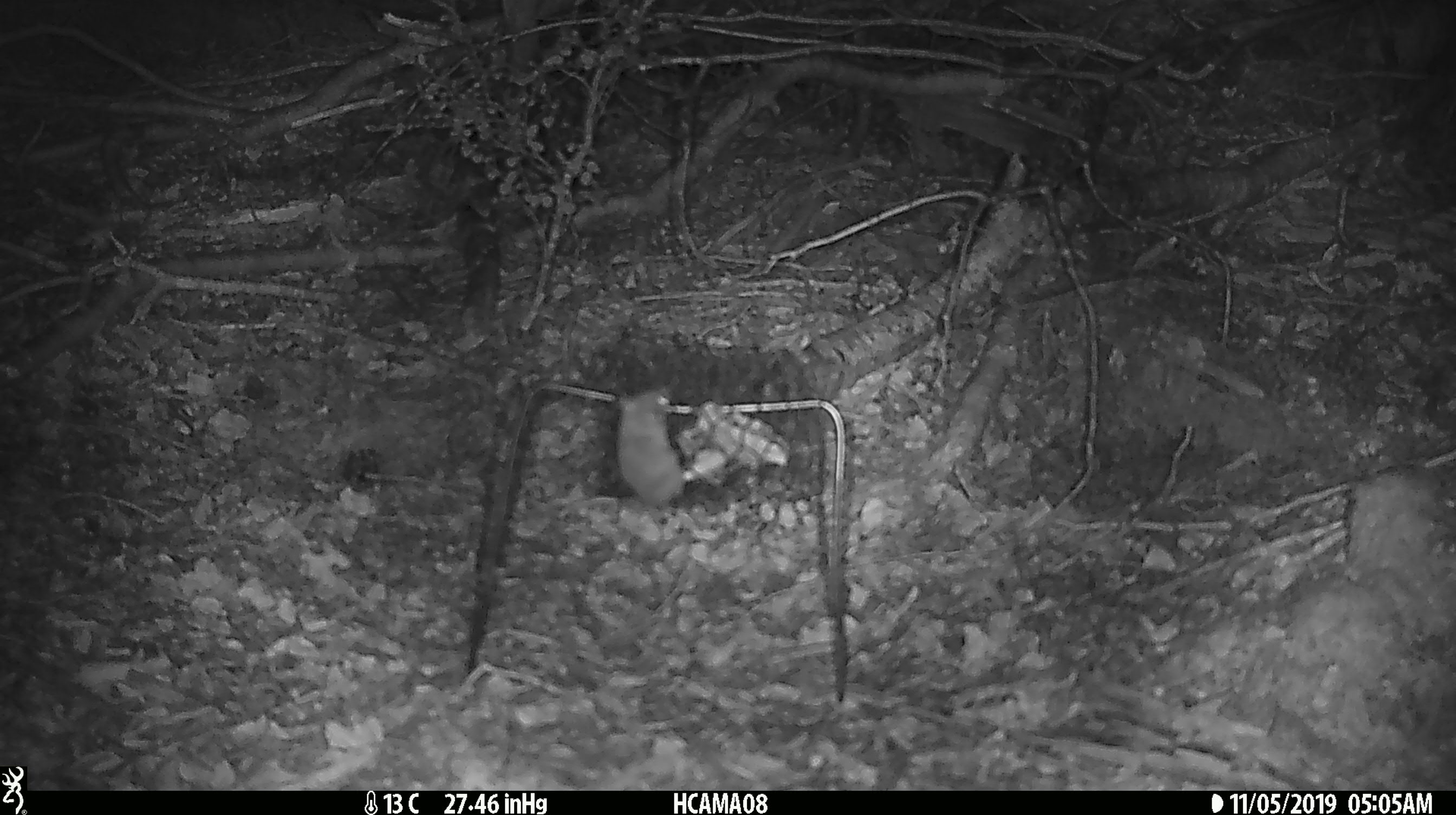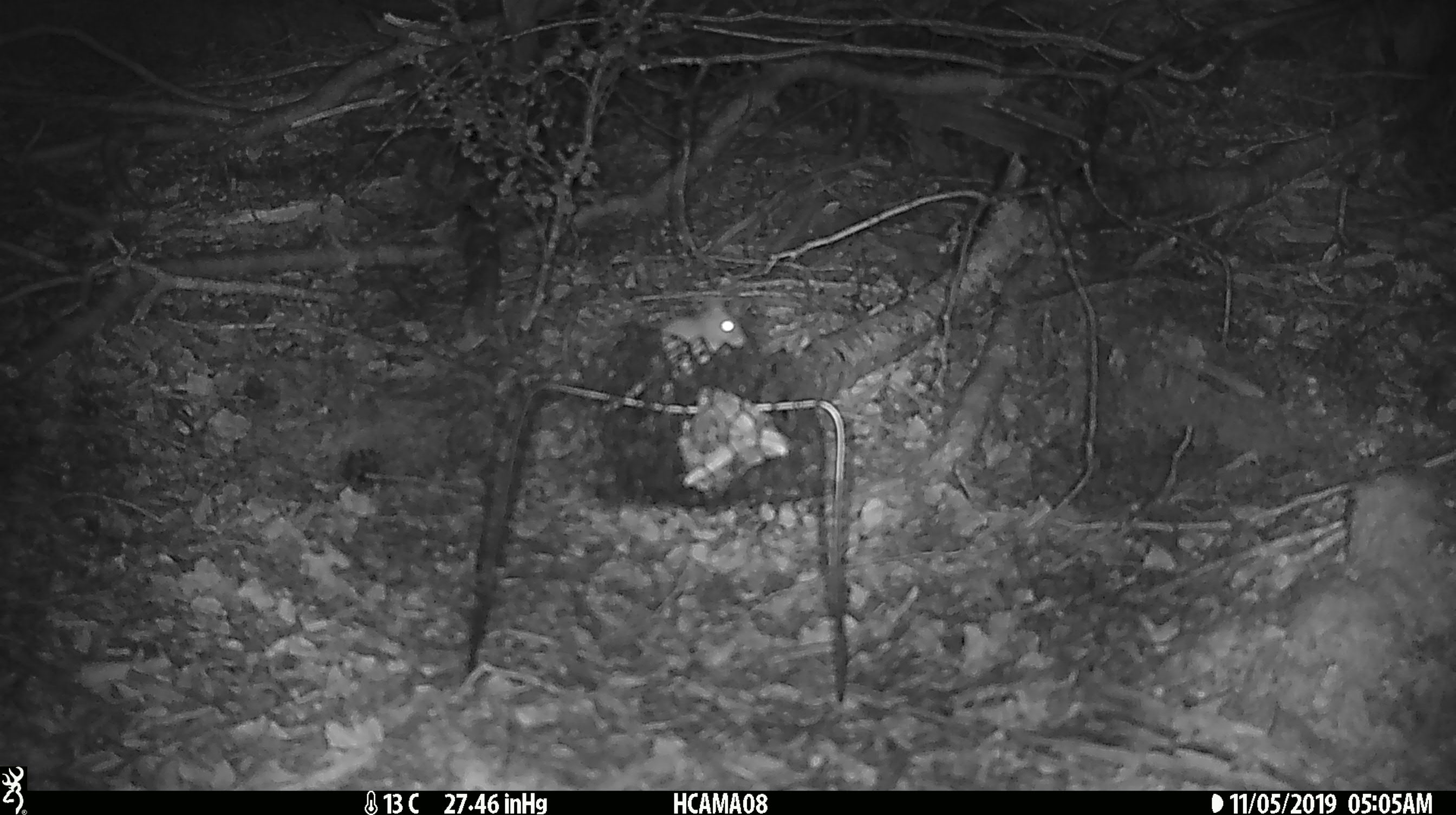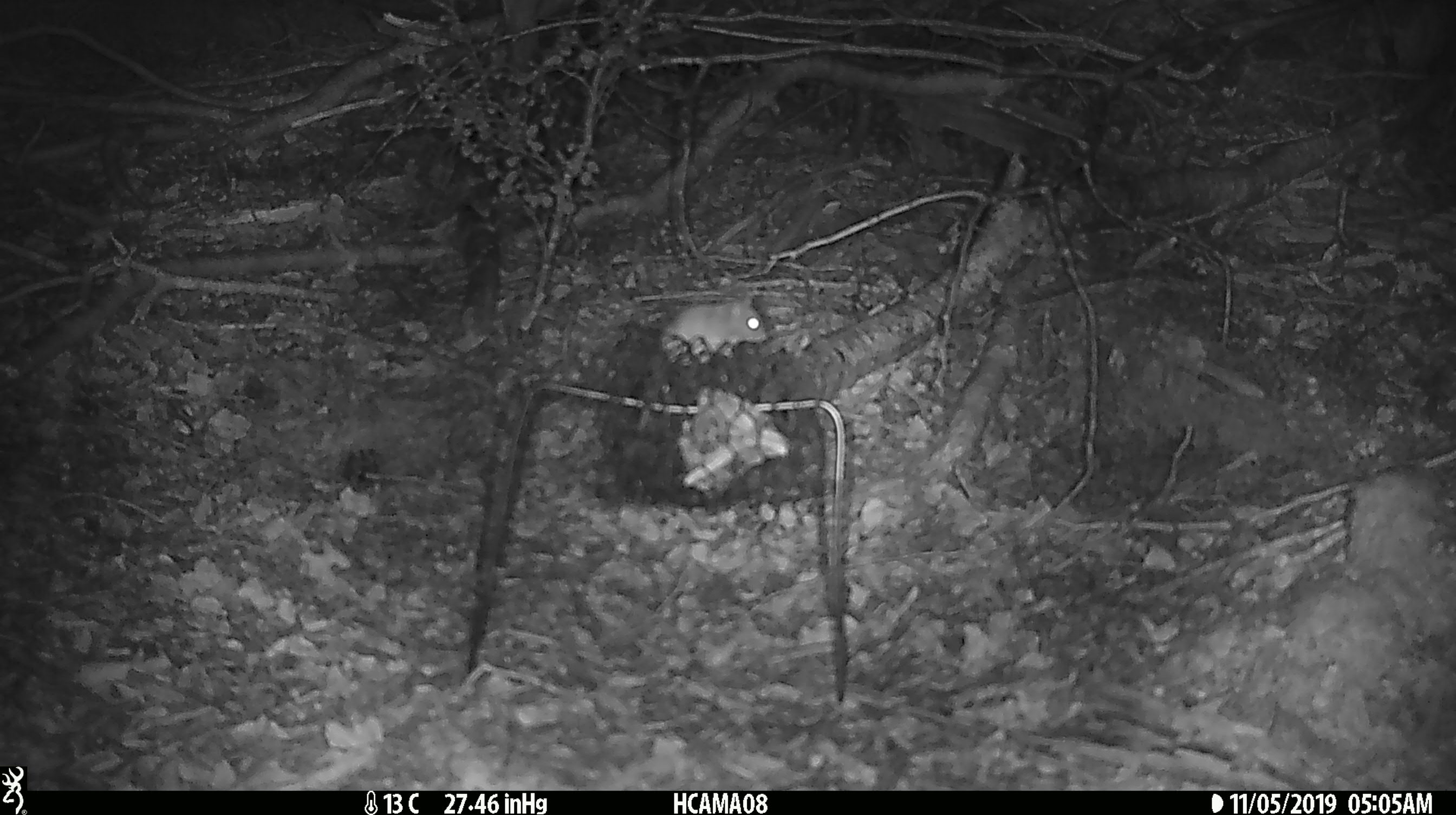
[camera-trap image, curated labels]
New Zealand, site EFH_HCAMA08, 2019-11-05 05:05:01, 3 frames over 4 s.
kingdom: Animalia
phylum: Chordata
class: Mammalia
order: Rodentia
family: Muridae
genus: Mus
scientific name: Mus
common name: mouse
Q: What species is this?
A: Mouse (Mus).